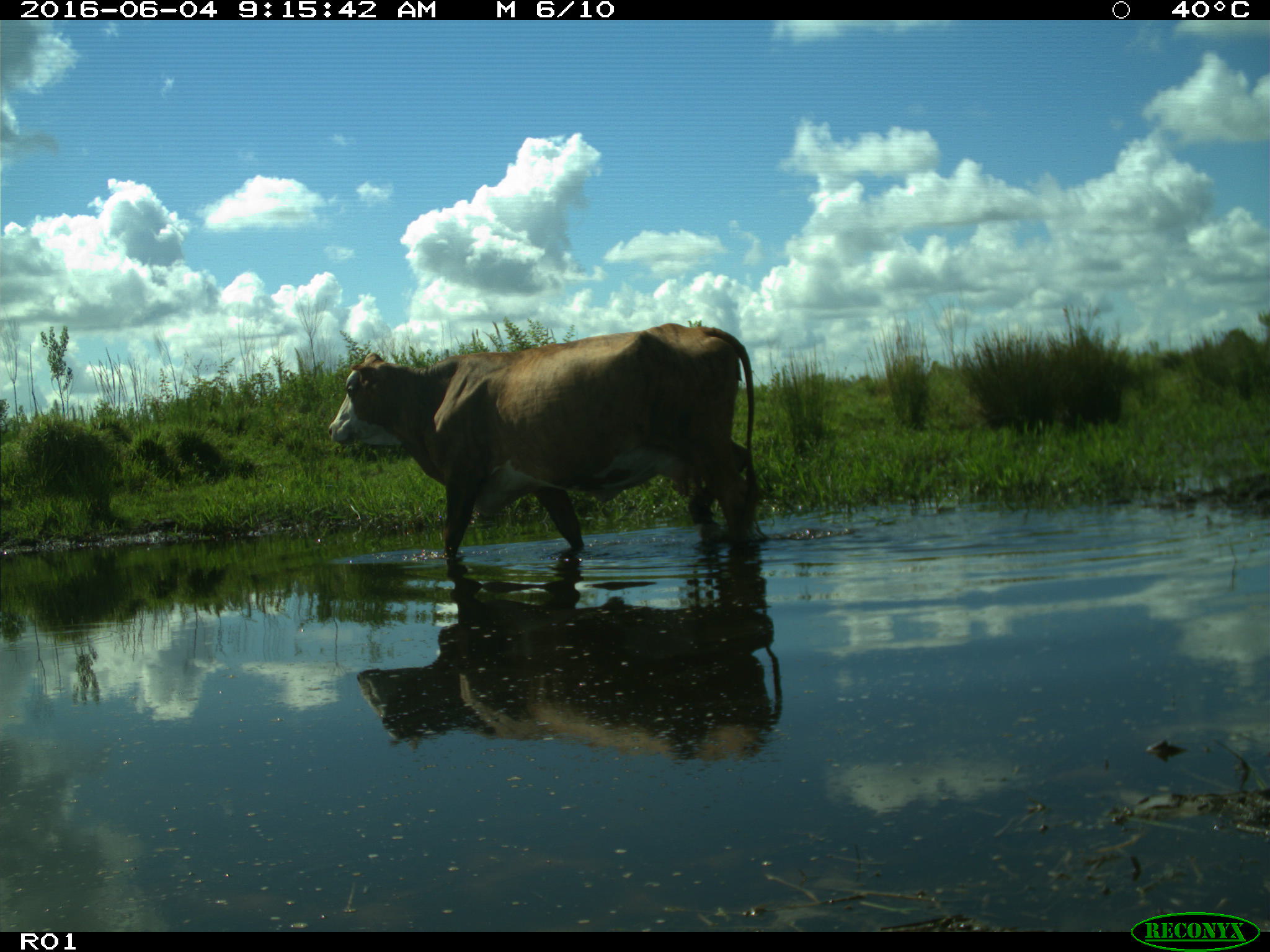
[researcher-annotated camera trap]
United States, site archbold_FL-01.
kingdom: Animalia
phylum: Chordata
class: Mammalia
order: Artiodactyla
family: Bovidae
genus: Bos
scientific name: Bos taurus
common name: domestic cow